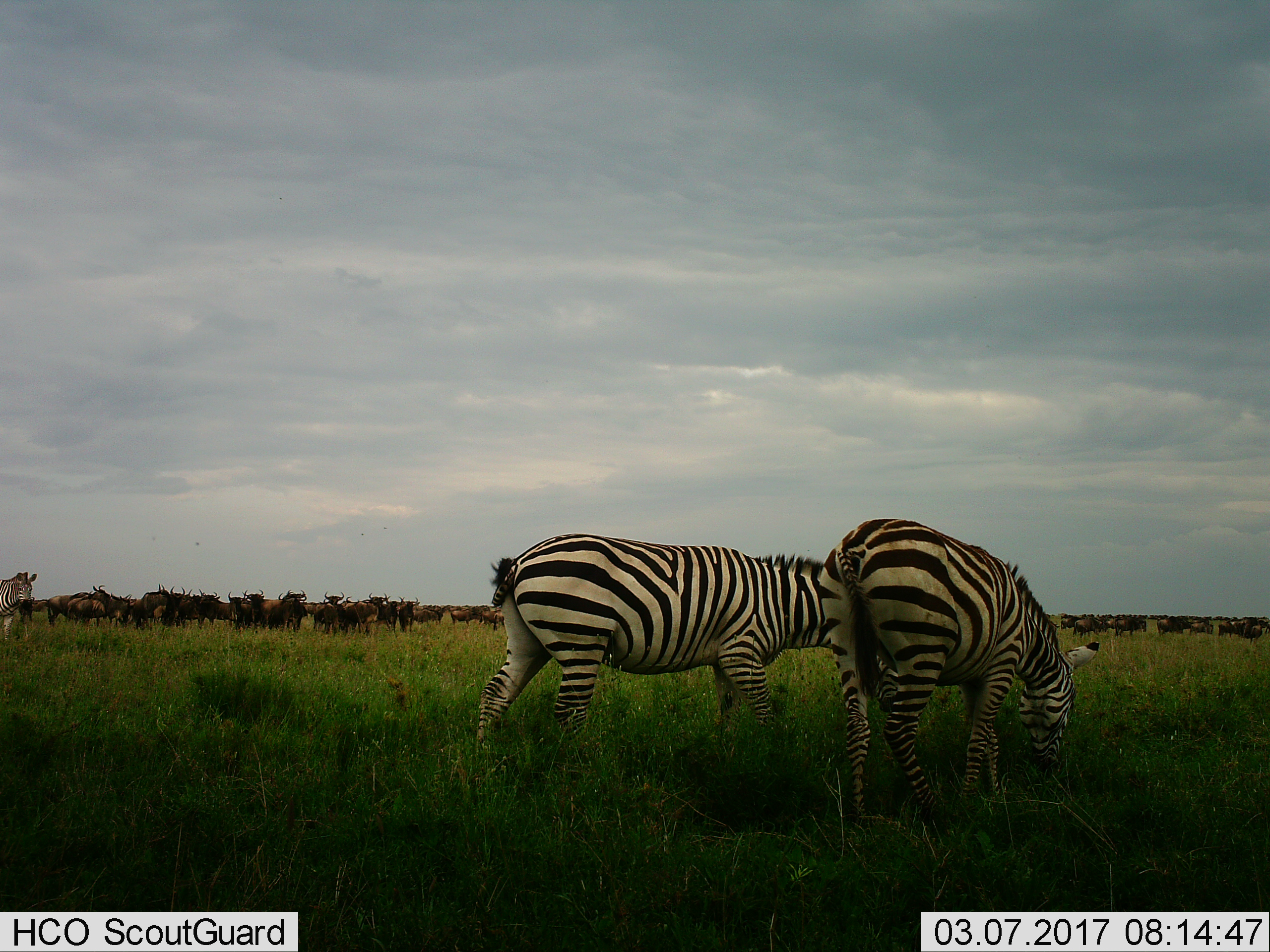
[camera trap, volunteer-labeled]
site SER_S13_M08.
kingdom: Animalia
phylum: Chordata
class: Mammalia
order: Artiodactyla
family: Bovidae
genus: Connochaetes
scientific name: Connochaetes taurinus taurinus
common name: blue wildebeest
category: wildebeestblue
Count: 11-50.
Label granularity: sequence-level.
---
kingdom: Animalia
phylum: Chordata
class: Mammalia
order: Perissodactyla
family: Equidae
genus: Equus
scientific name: Equus quagga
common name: plains zebra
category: zebraplains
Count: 3.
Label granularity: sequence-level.